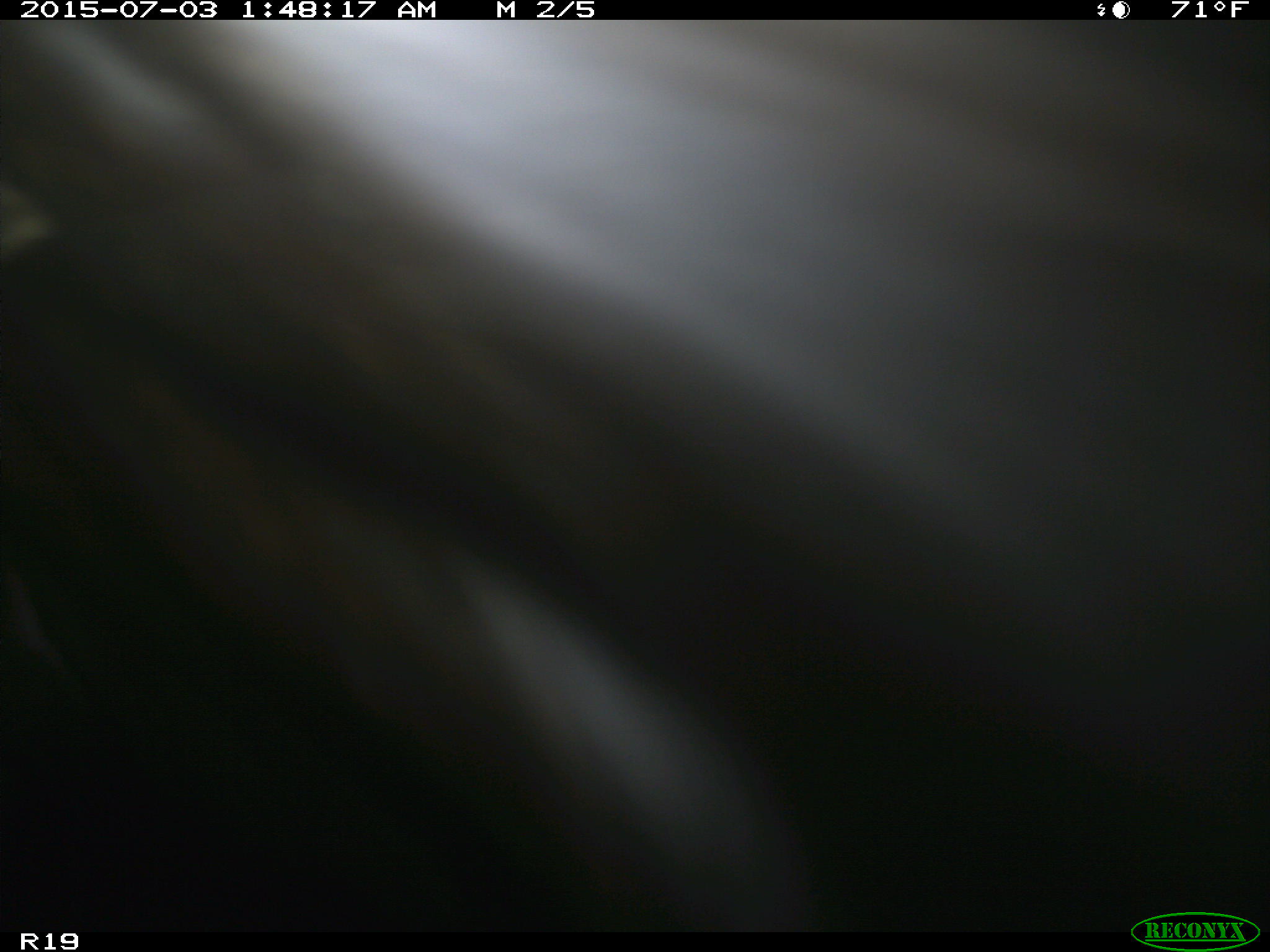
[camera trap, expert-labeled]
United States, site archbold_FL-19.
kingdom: Animalia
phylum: Chordata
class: Mammalia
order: Artiodactyla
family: Bovidae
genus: Bos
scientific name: Bos taurus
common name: domestic cow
Bos taurus (domestic cow).